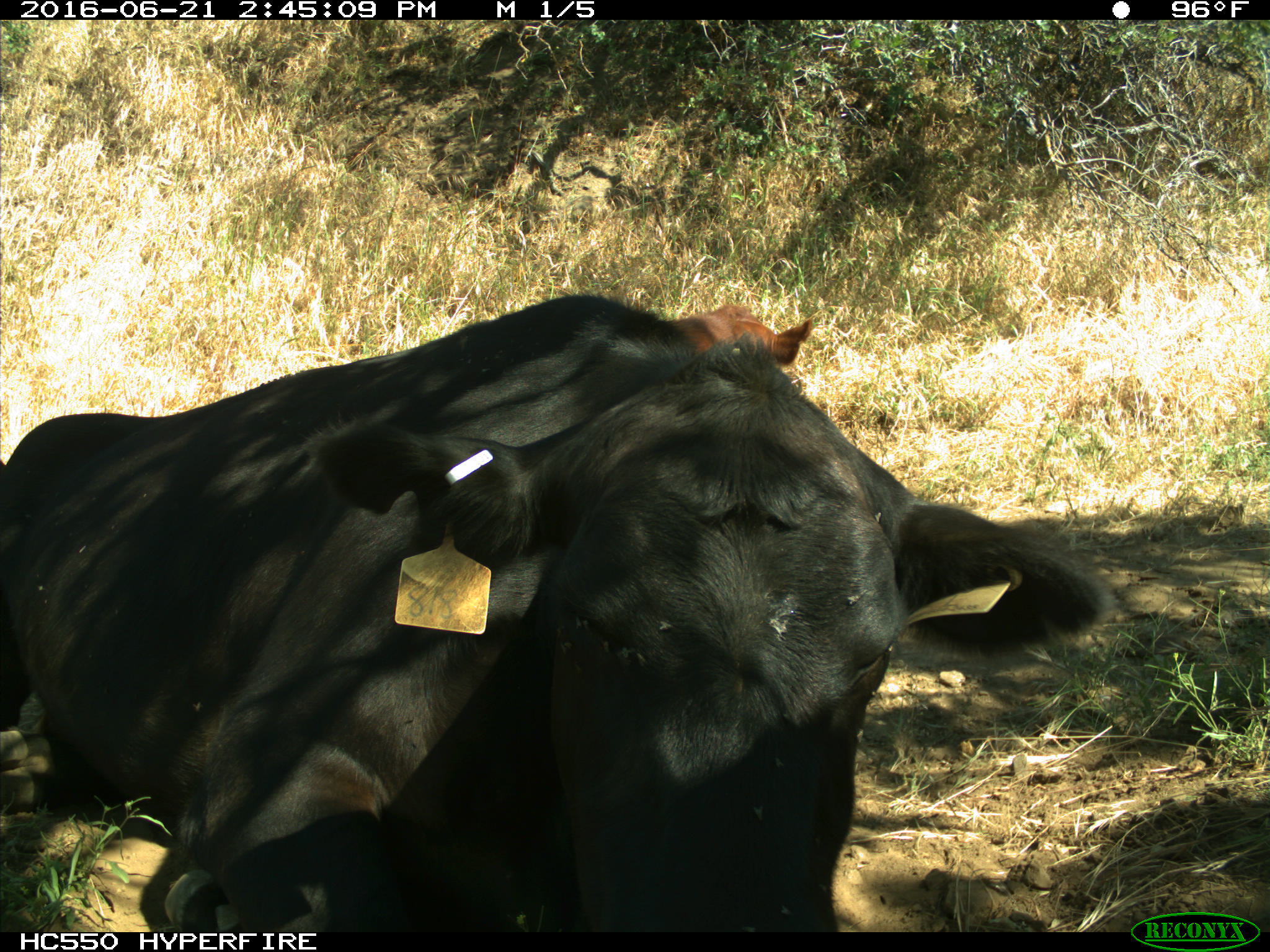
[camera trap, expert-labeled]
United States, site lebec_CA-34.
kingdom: Animalia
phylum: Chordata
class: Mammalia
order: Artiodactyla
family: Bovidae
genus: Bos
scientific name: Bos taurus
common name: domestic cow